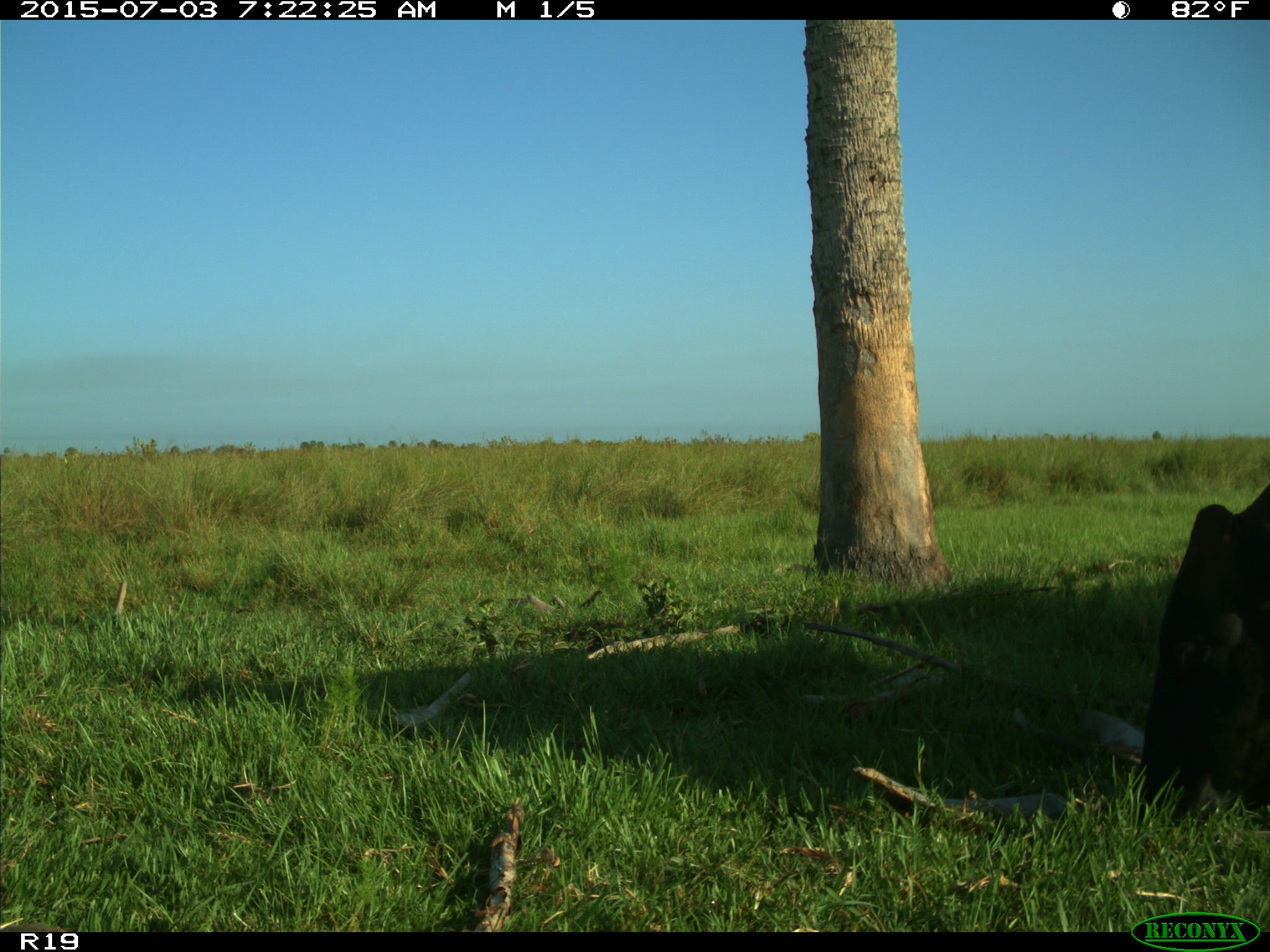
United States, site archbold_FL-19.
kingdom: Animalia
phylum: Chordata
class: Mammalia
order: Artiodactyla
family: Bovidae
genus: Bos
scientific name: Bos taurus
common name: domestic cow